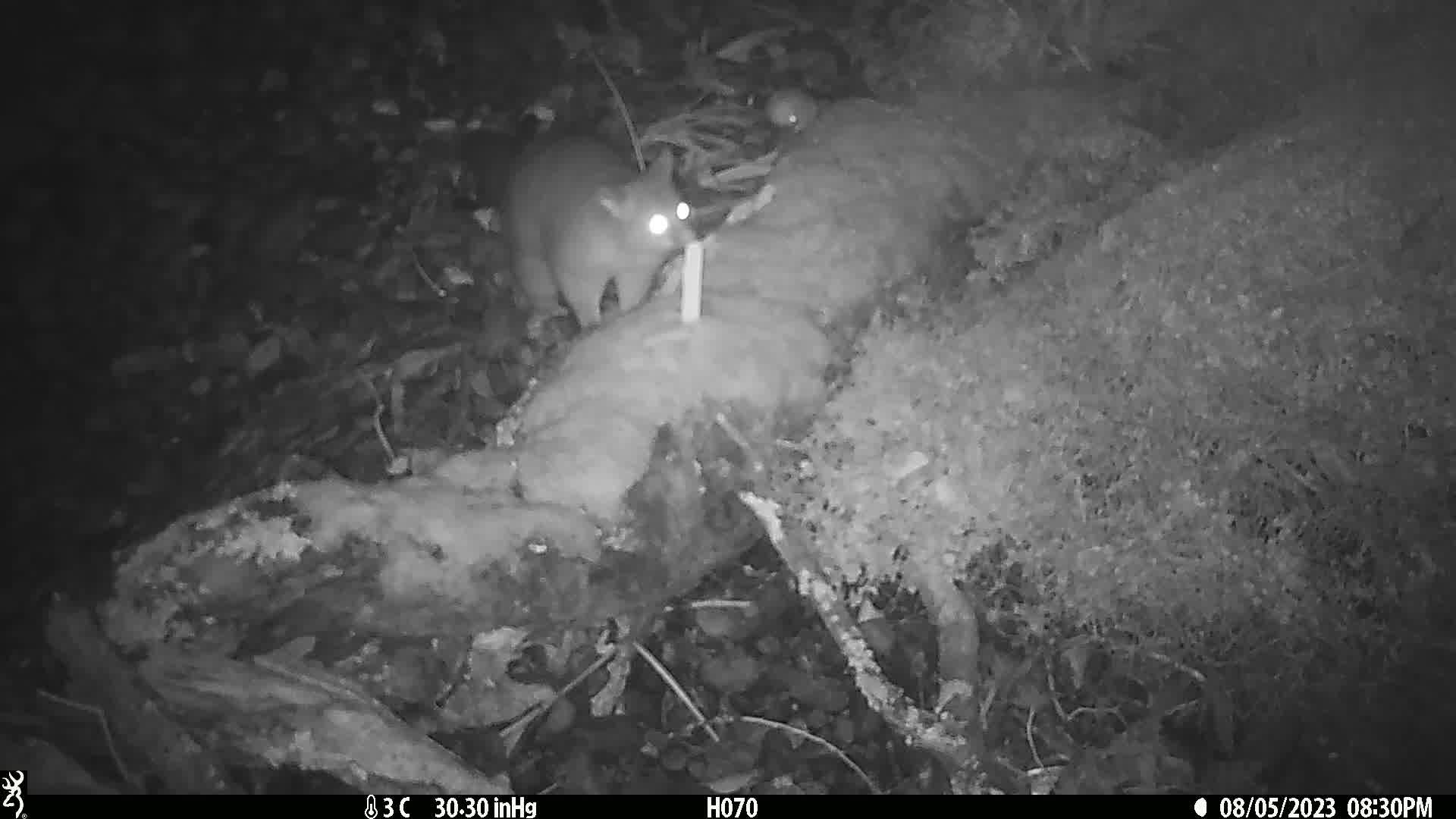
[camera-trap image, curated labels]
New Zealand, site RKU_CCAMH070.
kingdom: Animalia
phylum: Chordata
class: Mammalia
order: Diprotodontia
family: Phalangeridae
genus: Trichosurus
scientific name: Trichosurus vulpecula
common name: common brushtail possum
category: possum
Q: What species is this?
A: Possum (common brushtail possum) (Trichosurus vulpecula).